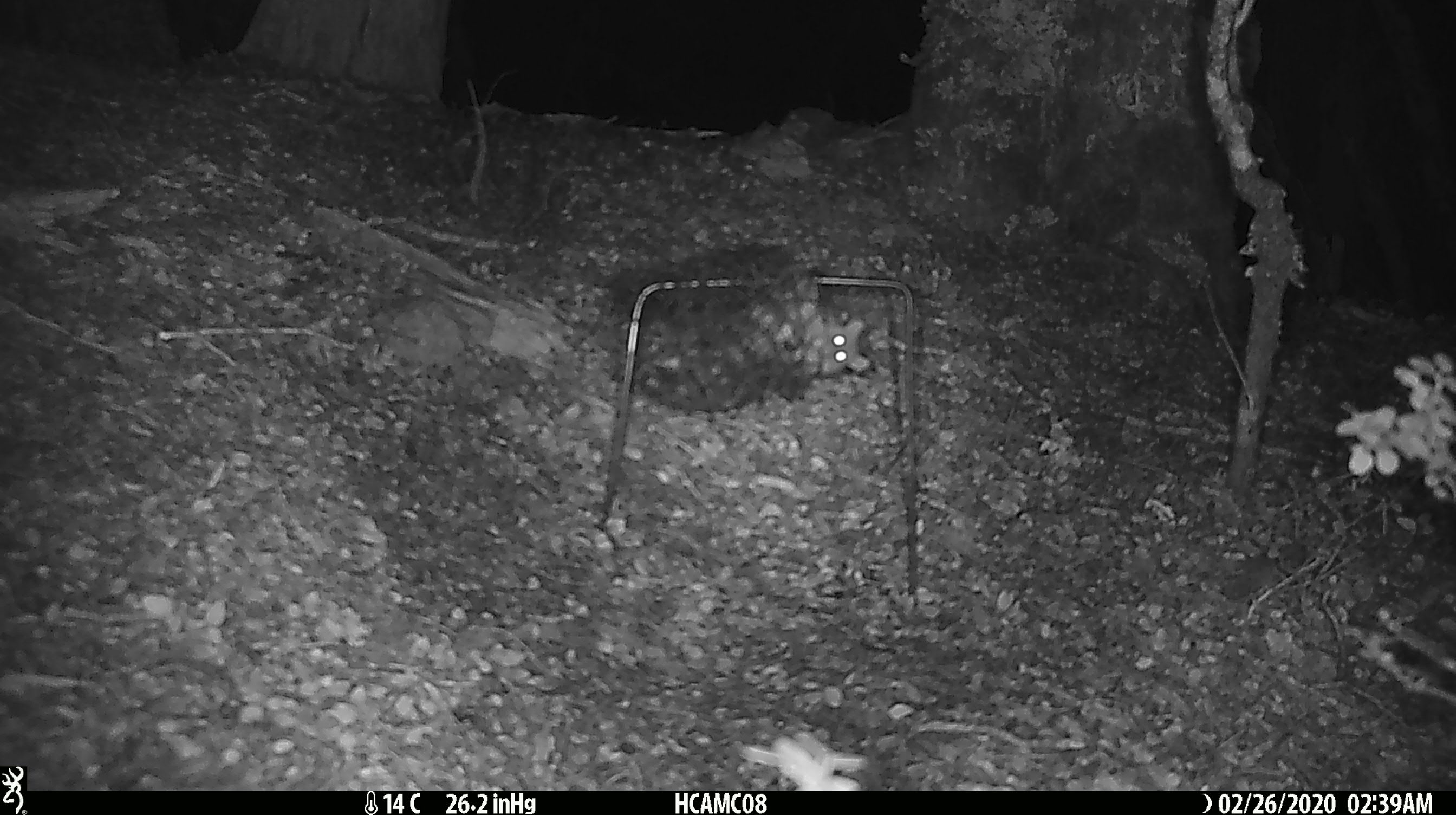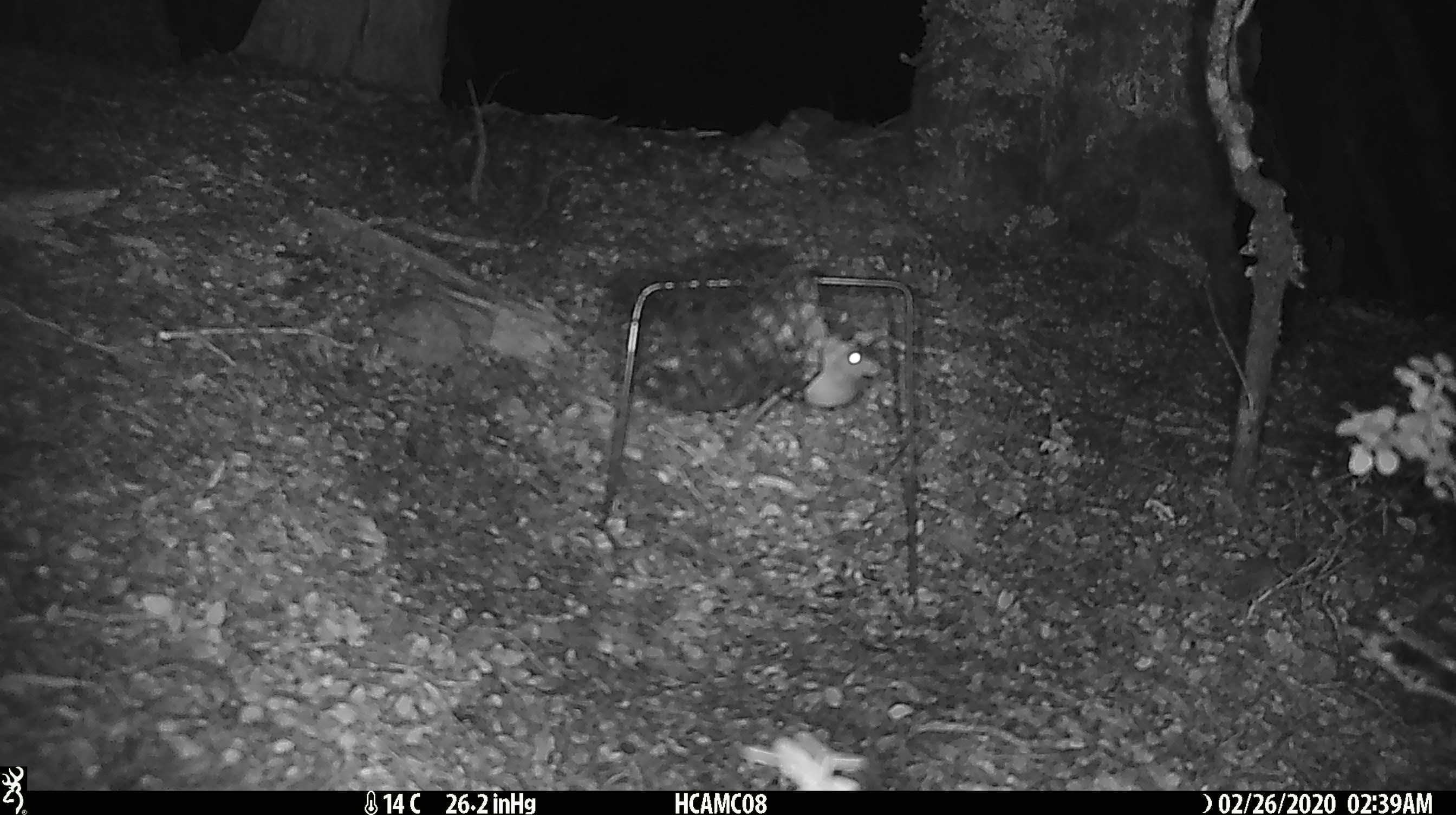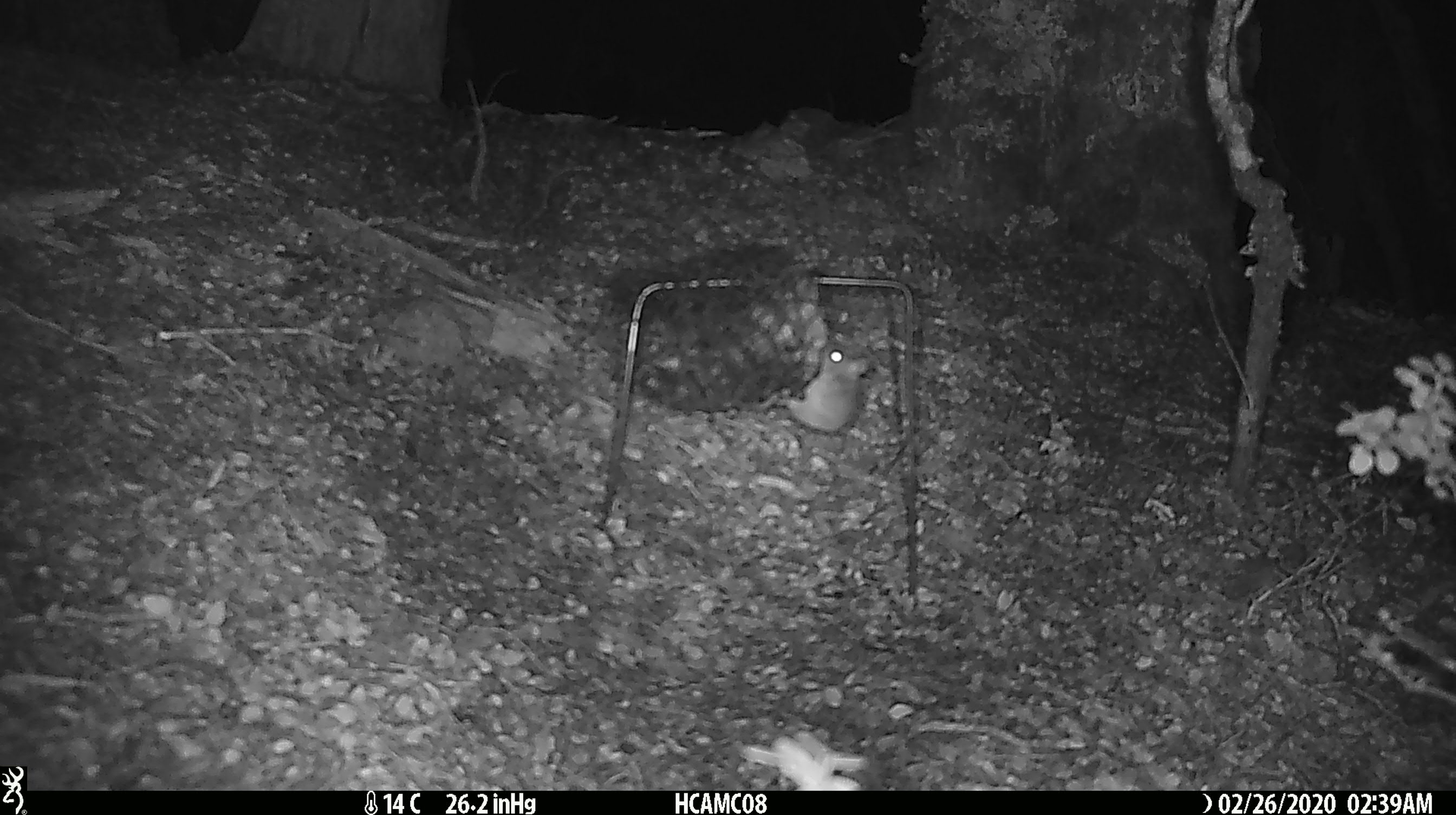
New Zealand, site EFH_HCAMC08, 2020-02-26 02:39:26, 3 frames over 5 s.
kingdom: Animalia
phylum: Chordata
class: Mammalia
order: Rodentia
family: Muridae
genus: Mus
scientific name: Mus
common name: mouse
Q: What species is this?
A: Mouse (Mus).